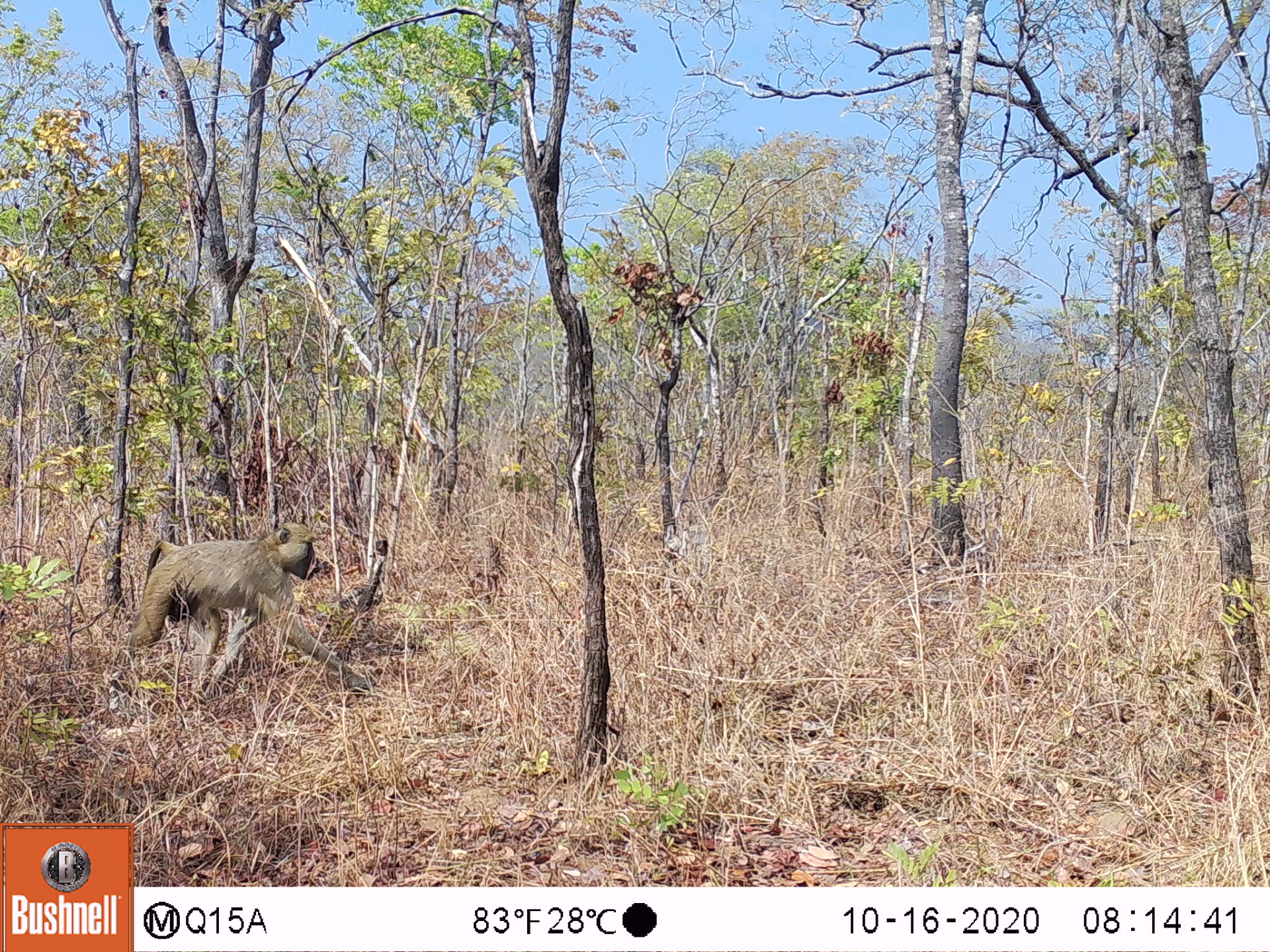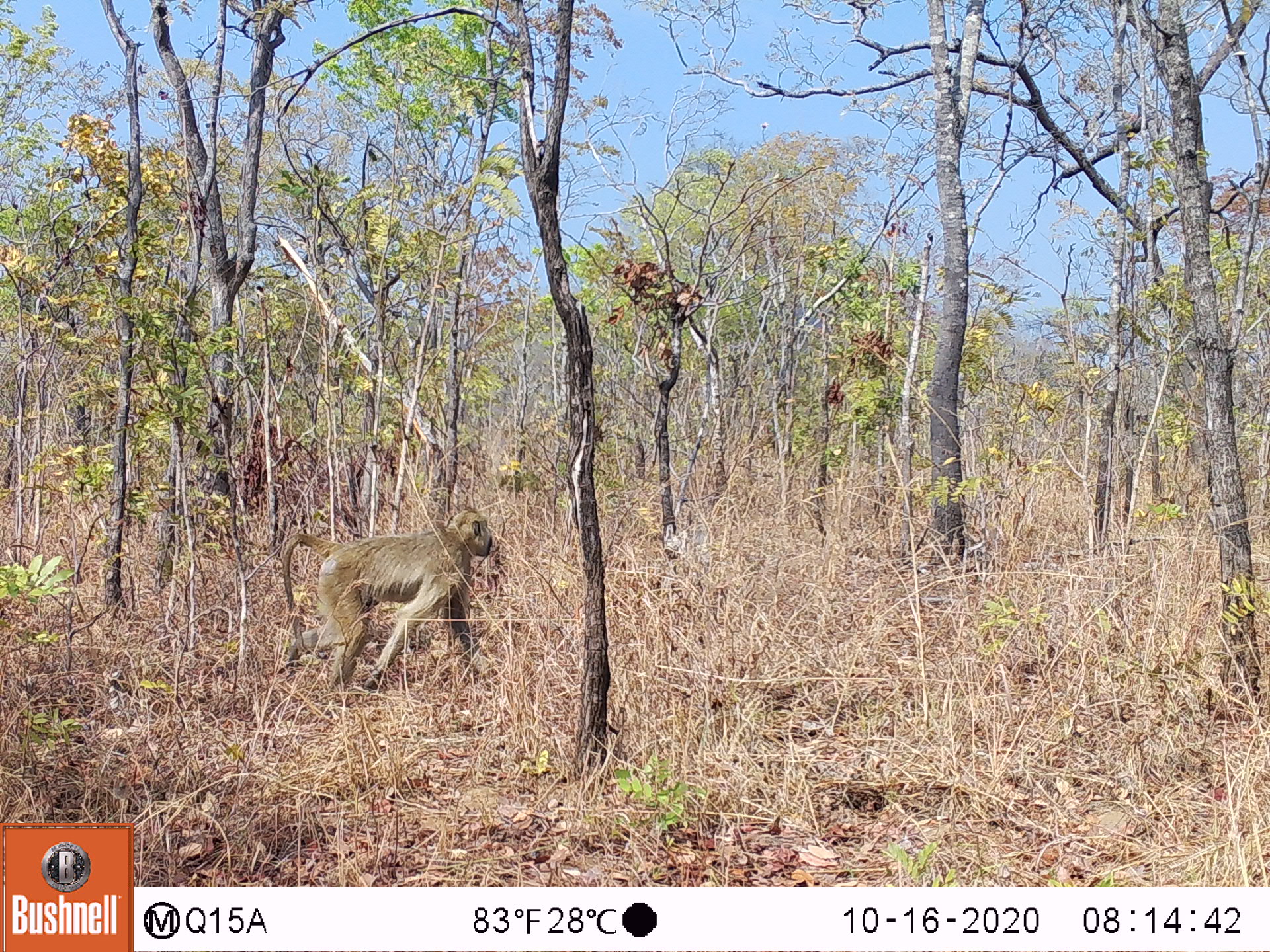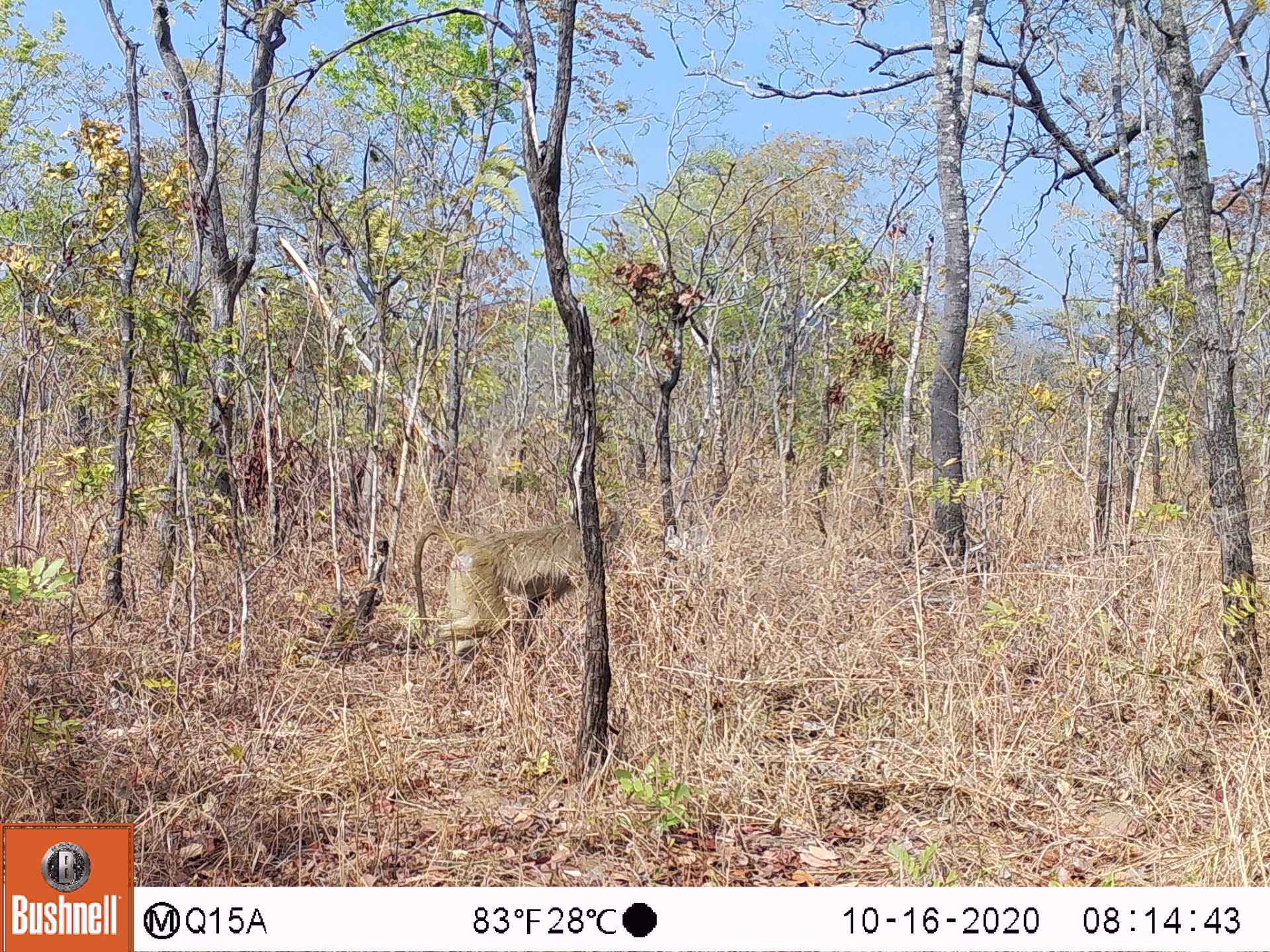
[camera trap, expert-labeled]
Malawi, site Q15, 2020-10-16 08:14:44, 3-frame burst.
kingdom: Animalia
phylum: Chordata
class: Mammalia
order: Primates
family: Cercopithecidae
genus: Papio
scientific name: Papio cynocephalus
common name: yellow baboon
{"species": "yellow baboon (Papio cynocephalus)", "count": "1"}